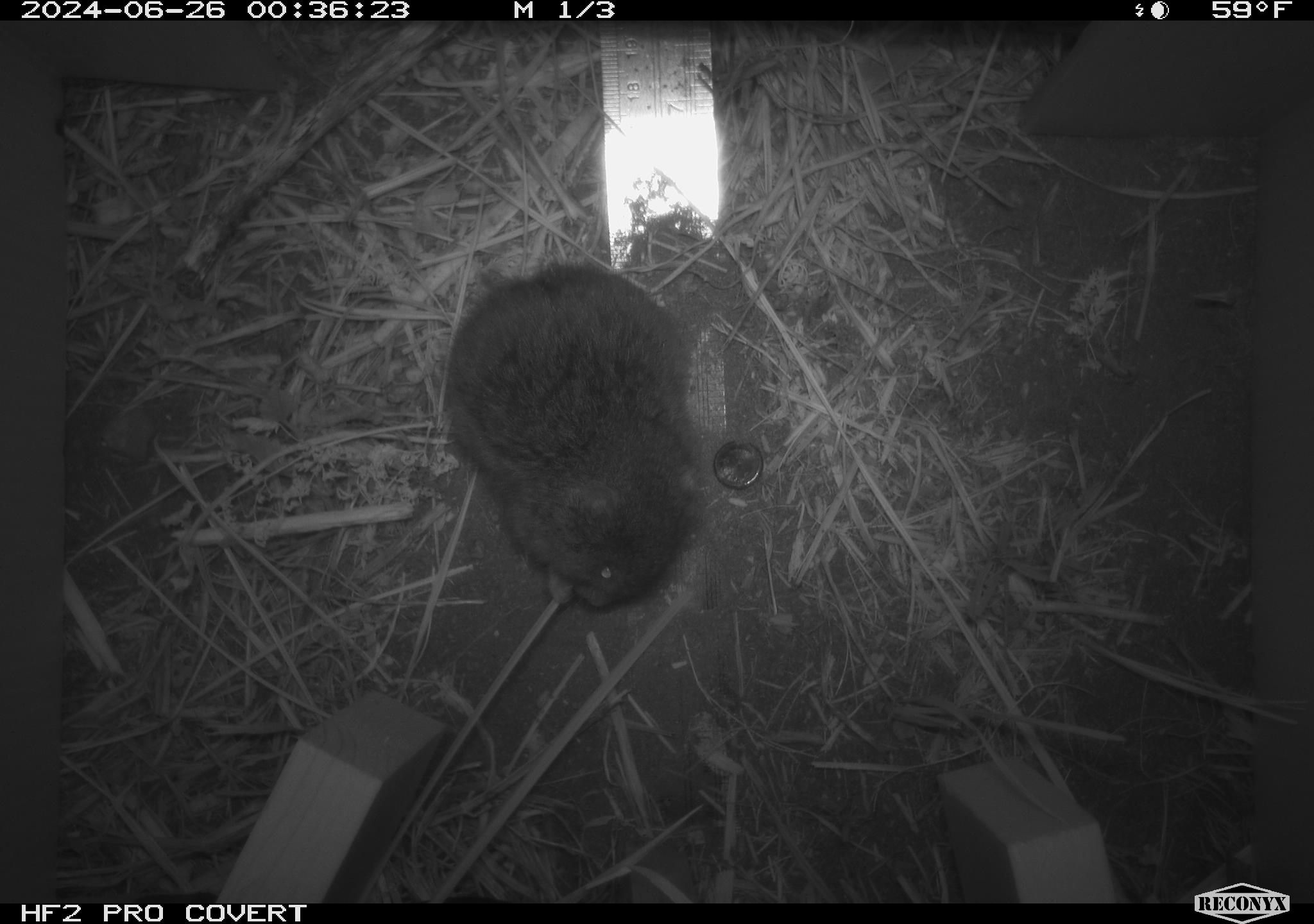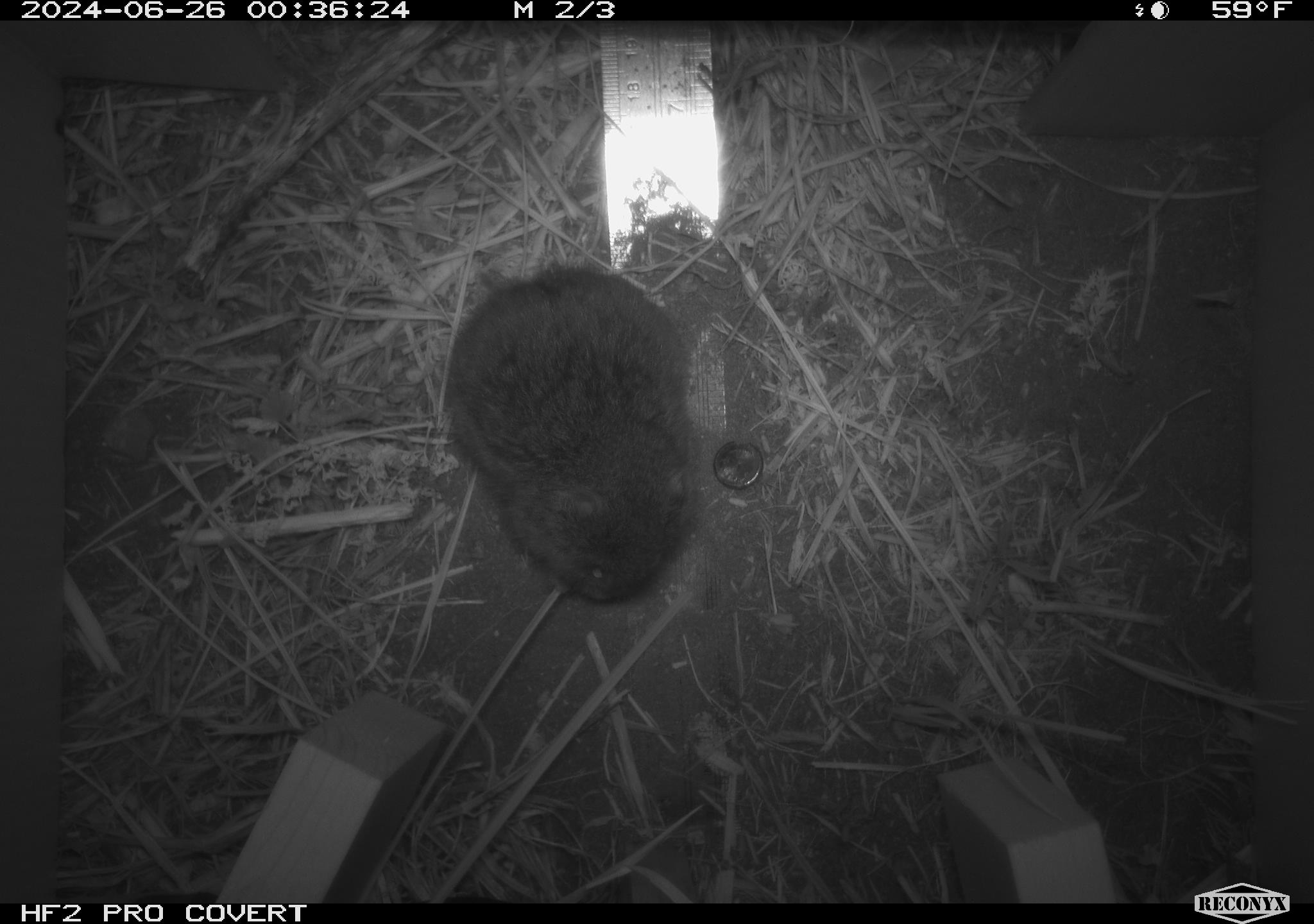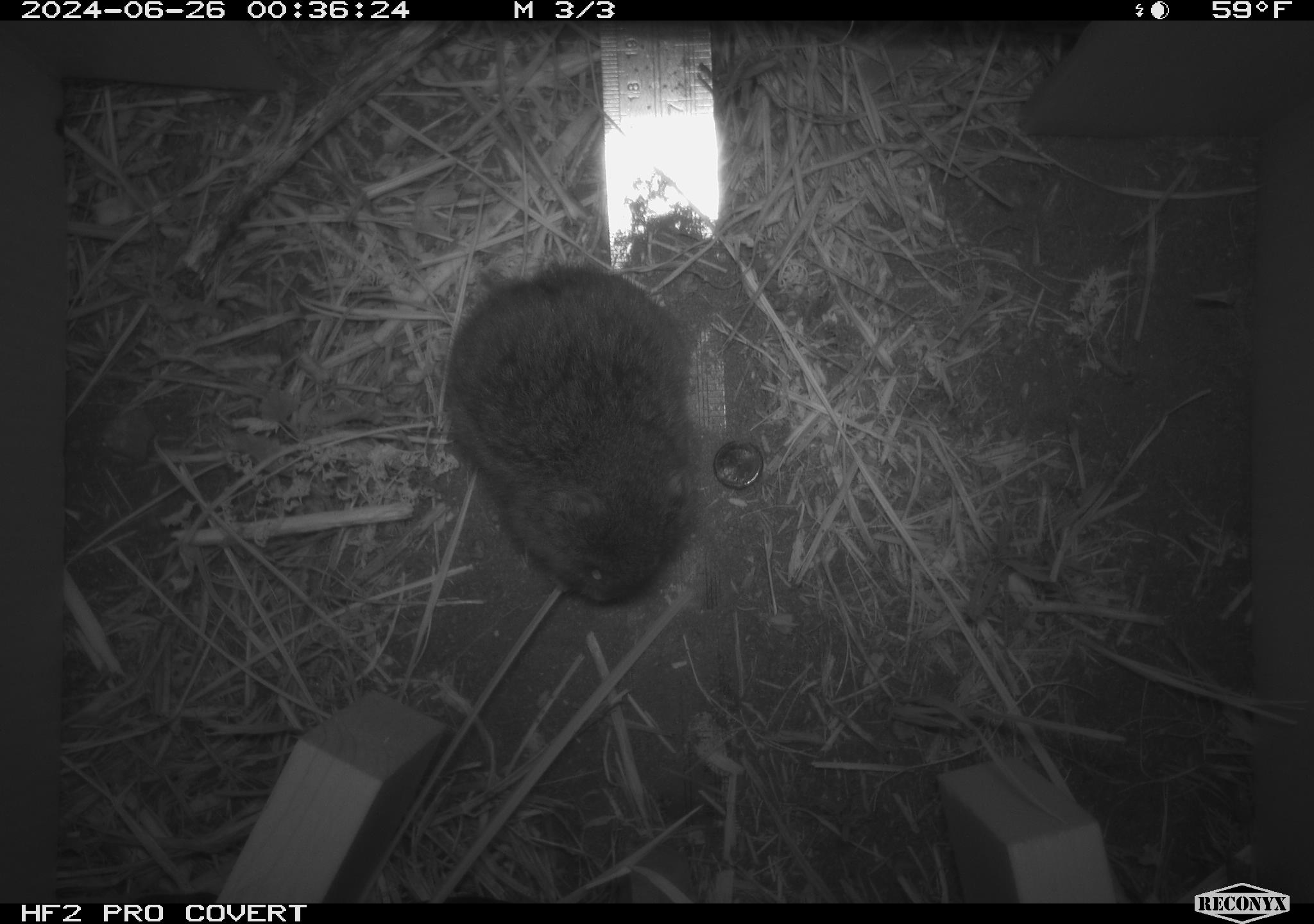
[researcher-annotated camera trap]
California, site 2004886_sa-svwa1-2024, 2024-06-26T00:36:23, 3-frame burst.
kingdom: Animalia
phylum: Chordata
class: Mammalia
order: Rodentia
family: Cricetidae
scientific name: Arvicolinae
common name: voles, lemmings, and muskrats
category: arvicolinae subfamily